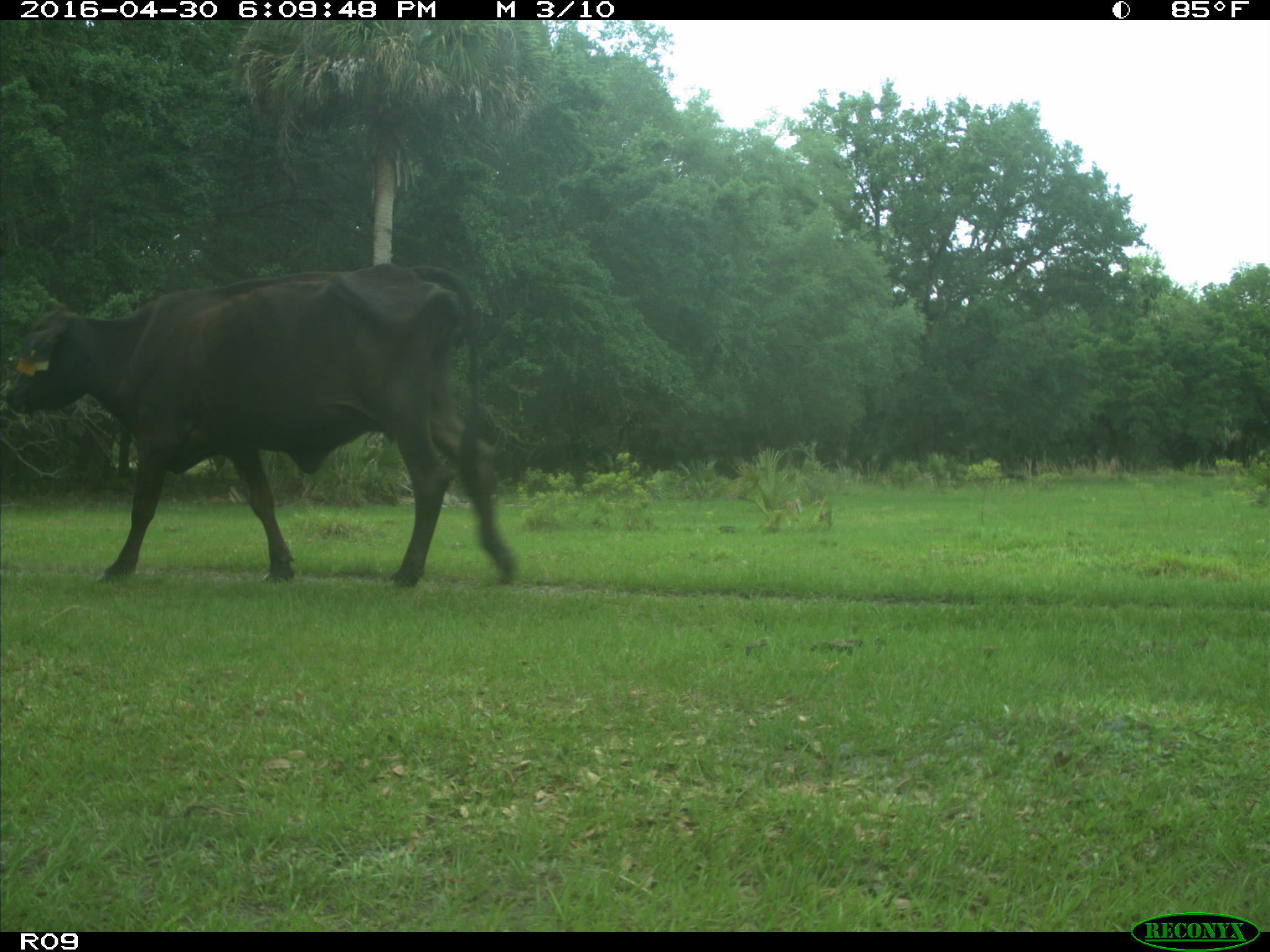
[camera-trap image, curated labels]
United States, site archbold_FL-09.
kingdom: Animalia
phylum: Chordata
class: Mammalia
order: Artiodactyla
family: Bovidae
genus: Bos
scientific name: Bos taurus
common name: domestic cow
Bos taurus (domestic cow).